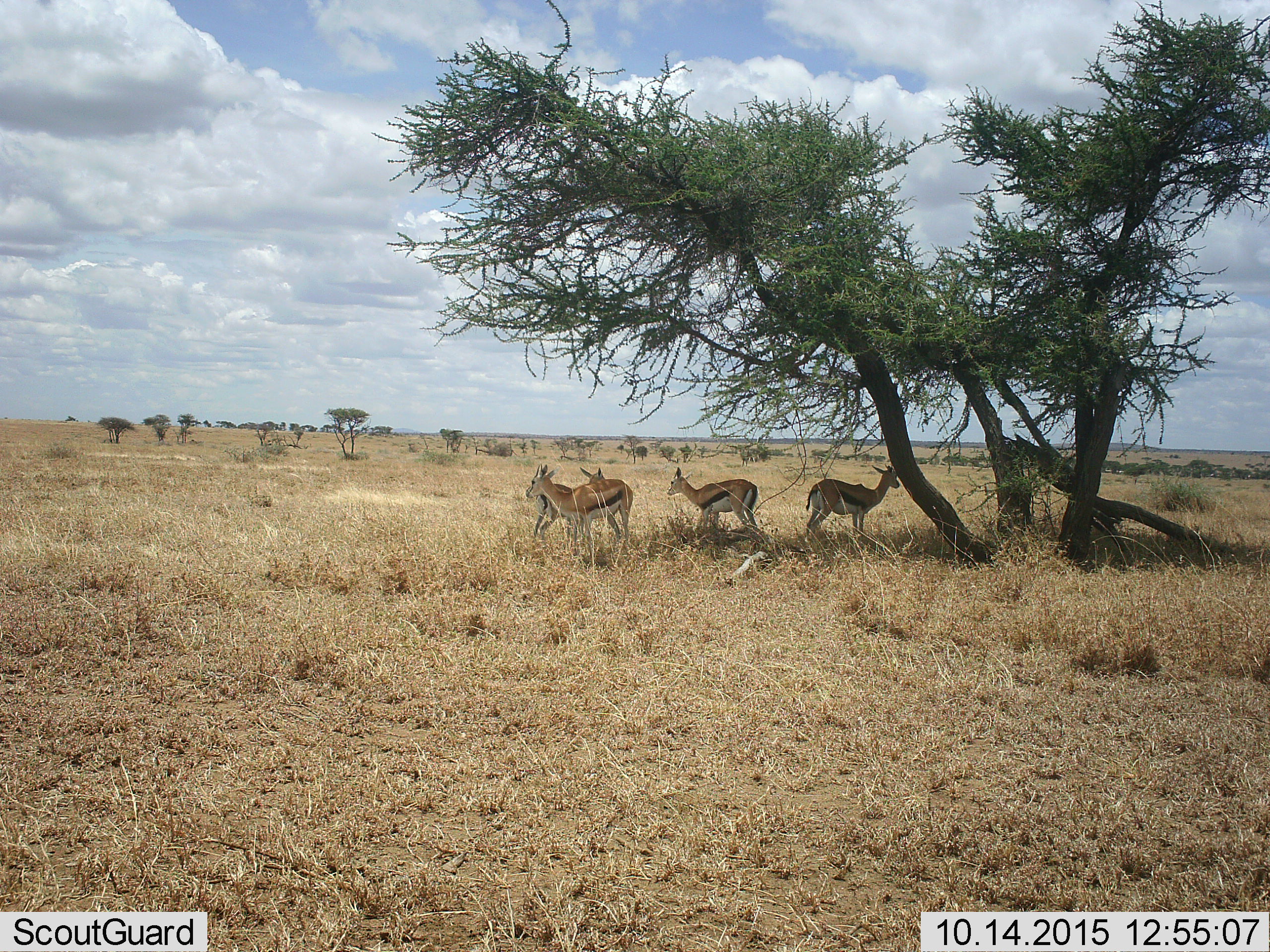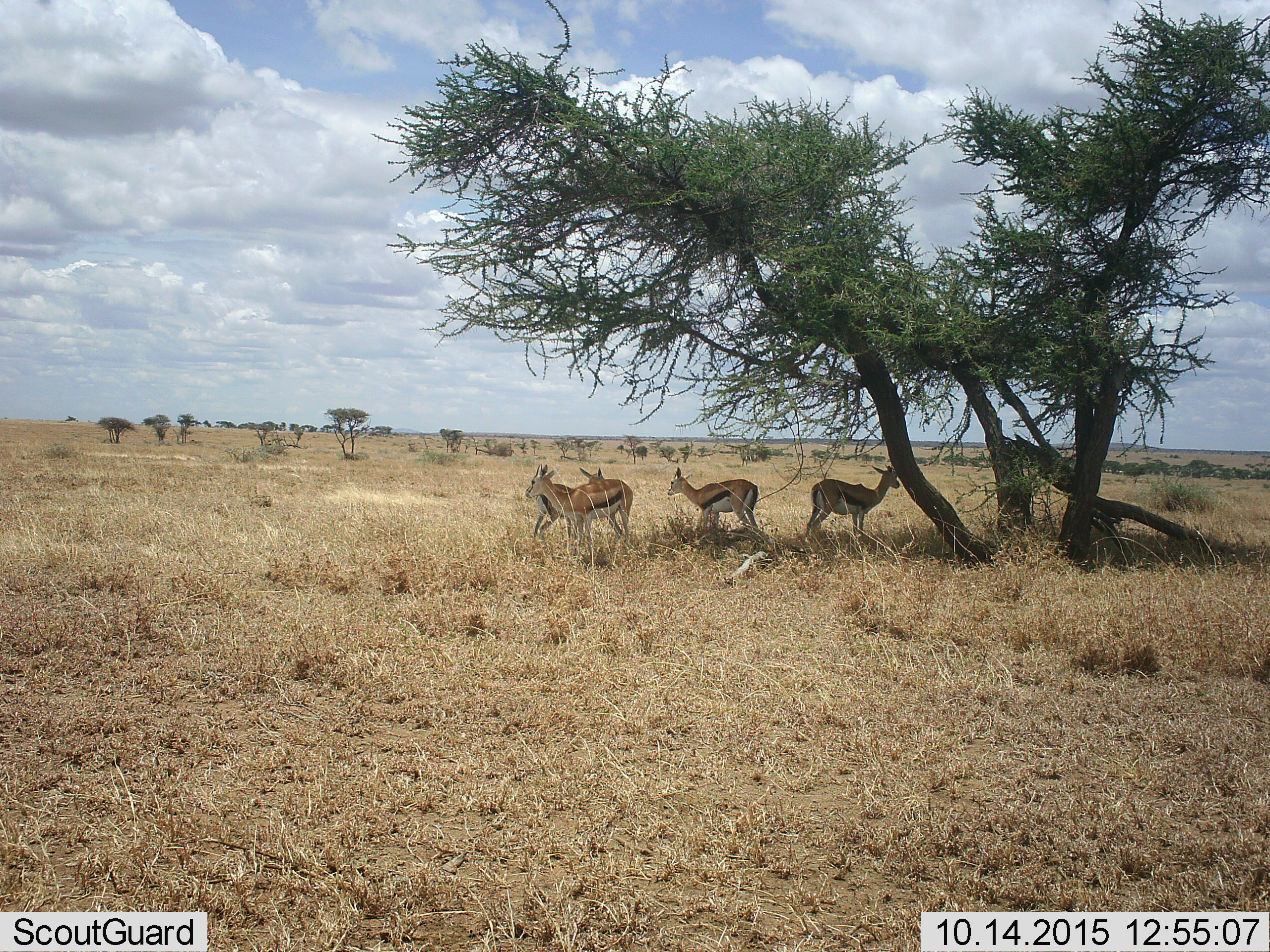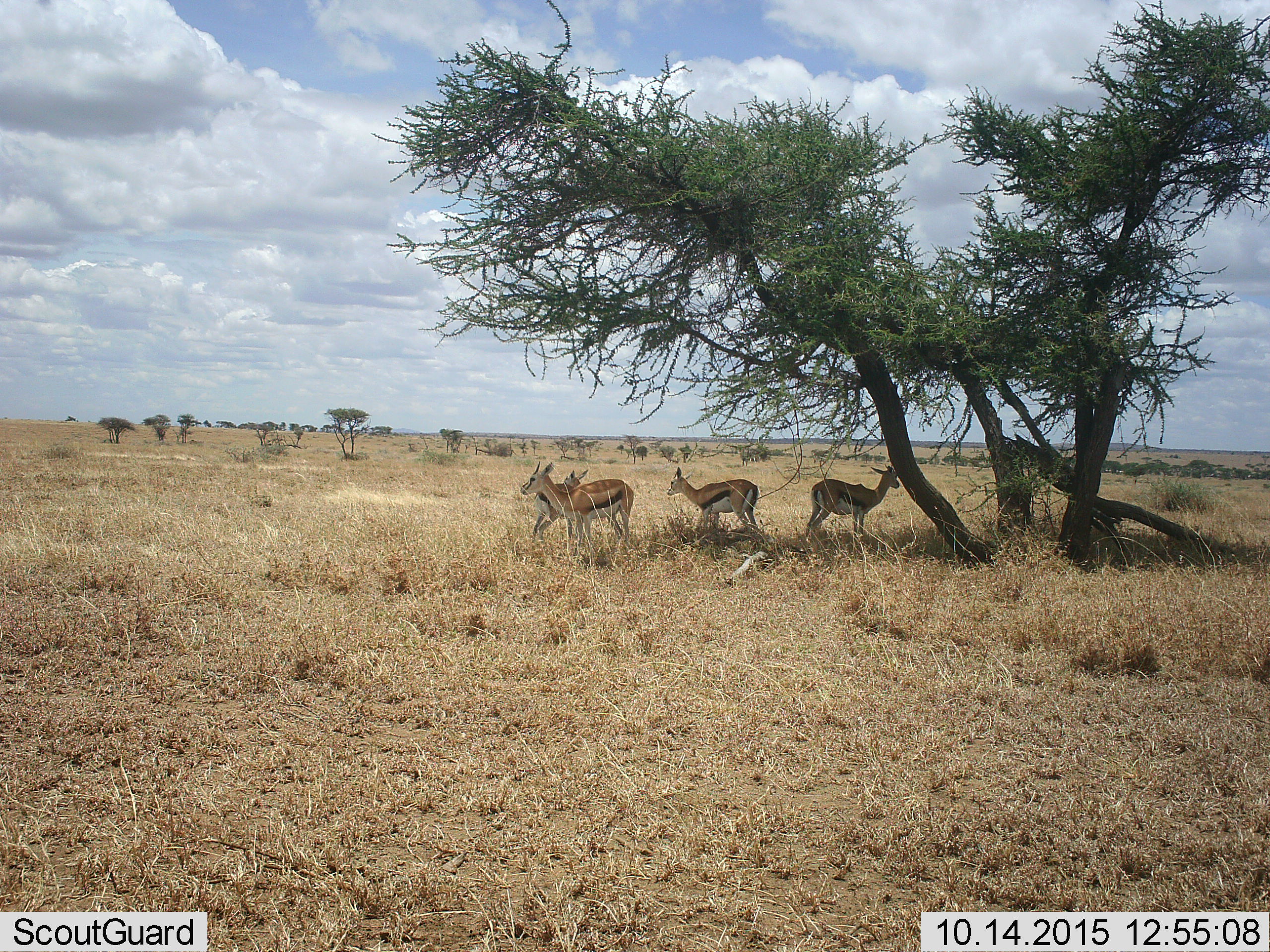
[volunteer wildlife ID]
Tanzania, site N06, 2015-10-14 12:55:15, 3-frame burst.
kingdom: Animalia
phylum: Chordata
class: Mammalia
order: Artiodactyla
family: Bovidae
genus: Eudorcas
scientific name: Eudorcas thomsonii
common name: thomson's gazelle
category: gazellethomsons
Gazellethomsons (thomson's gazelle) (Eudorcas thomsonii), count 4. Behavior (volunteer vote fractions): standing 100%, resting 0%, moving 0%, interacting 0%. Young present (vote fraction): 0%. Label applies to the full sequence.